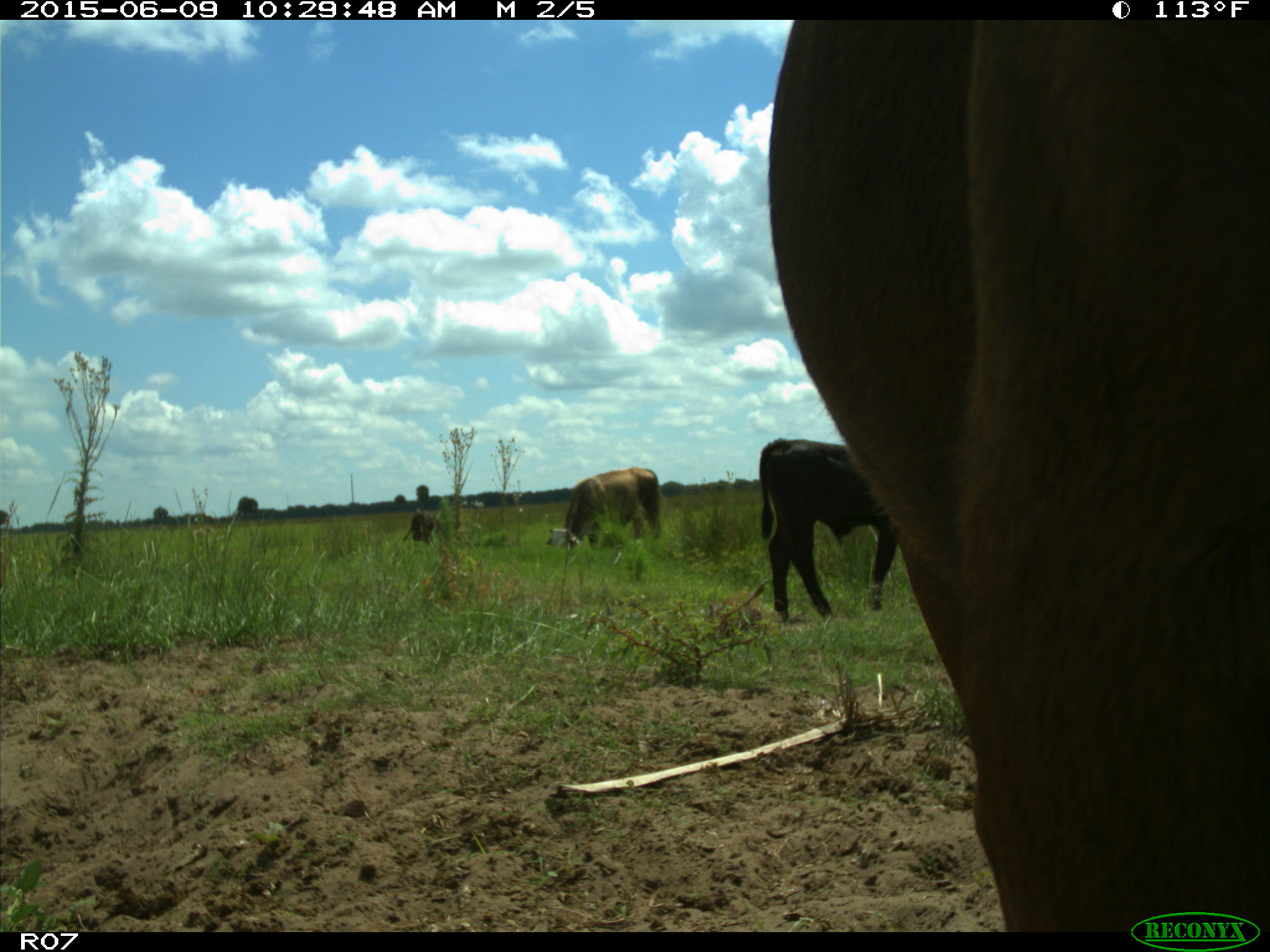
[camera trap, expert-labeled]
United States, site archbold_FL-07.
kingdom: Animalia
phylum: Chordata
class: Mammalia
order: Artiodactyla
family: Bovidae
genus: Bos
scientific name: Bos taurus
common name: domestic cow